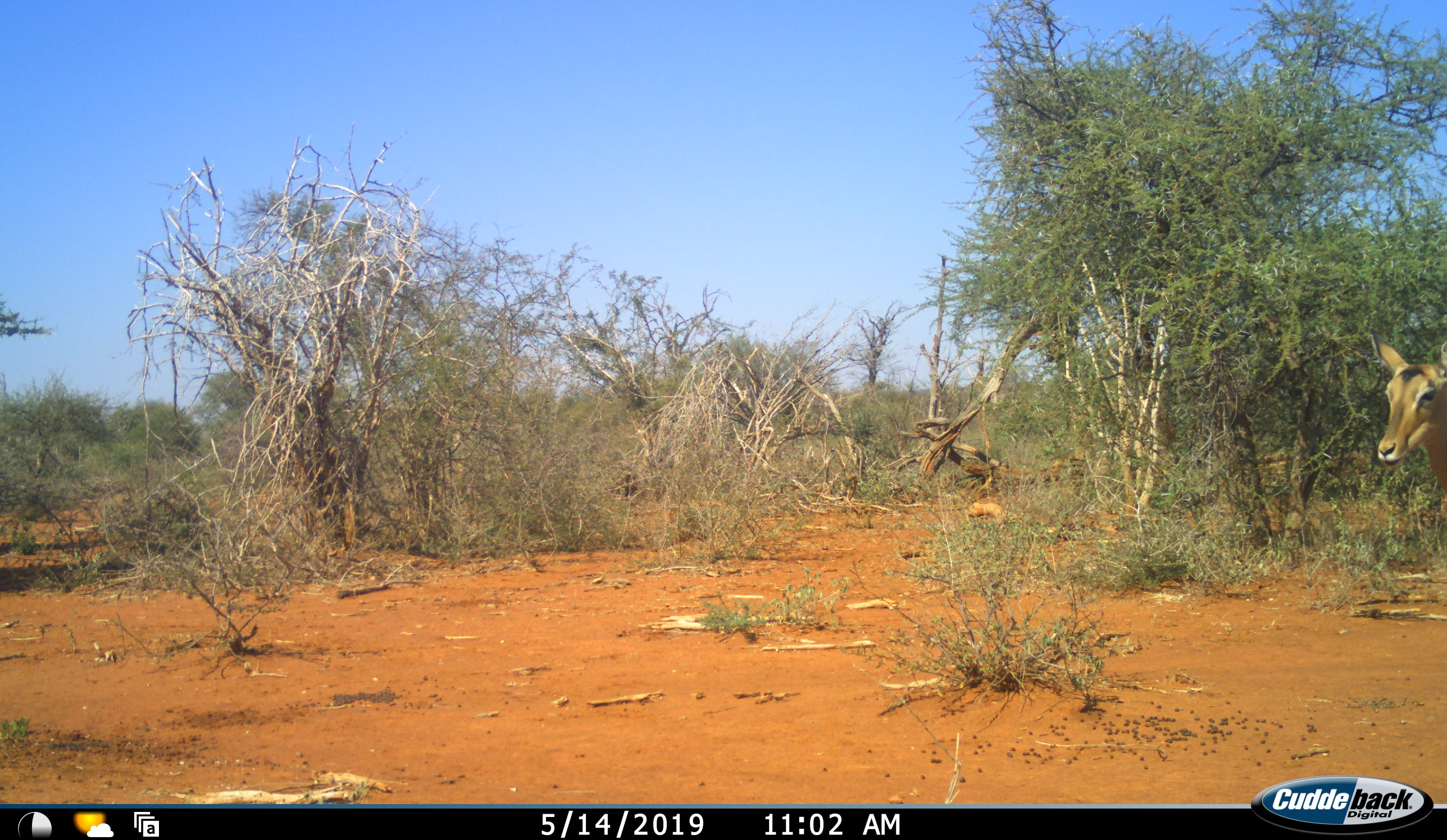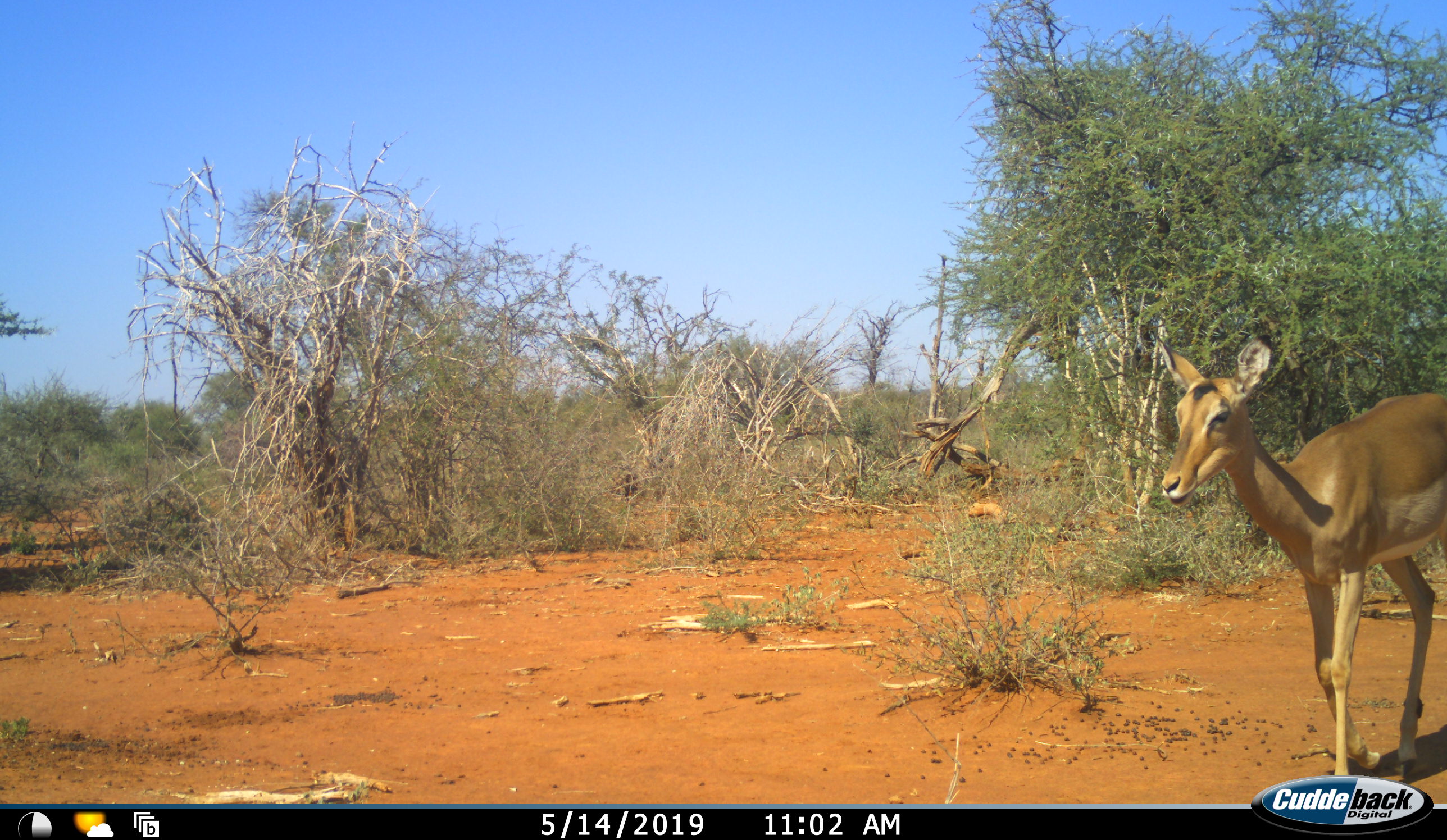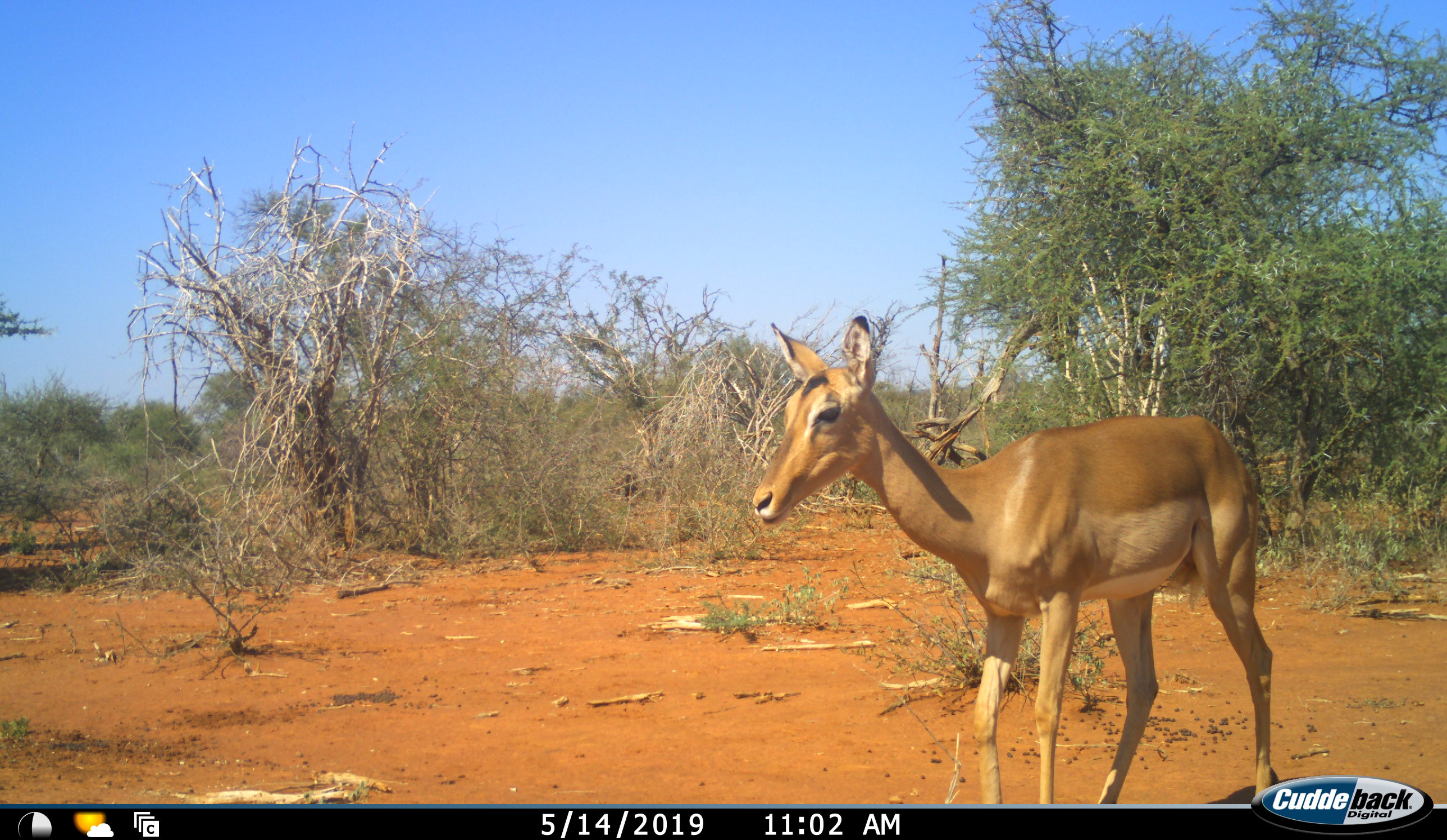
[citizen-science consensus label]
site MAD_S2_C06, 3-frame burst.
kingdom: Animalia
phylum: Chordata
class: Mammalia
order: Artiodactyla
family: Bovidae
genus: Aepyceros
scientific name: Aepyceros melampus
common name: impala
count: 1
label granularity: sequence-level